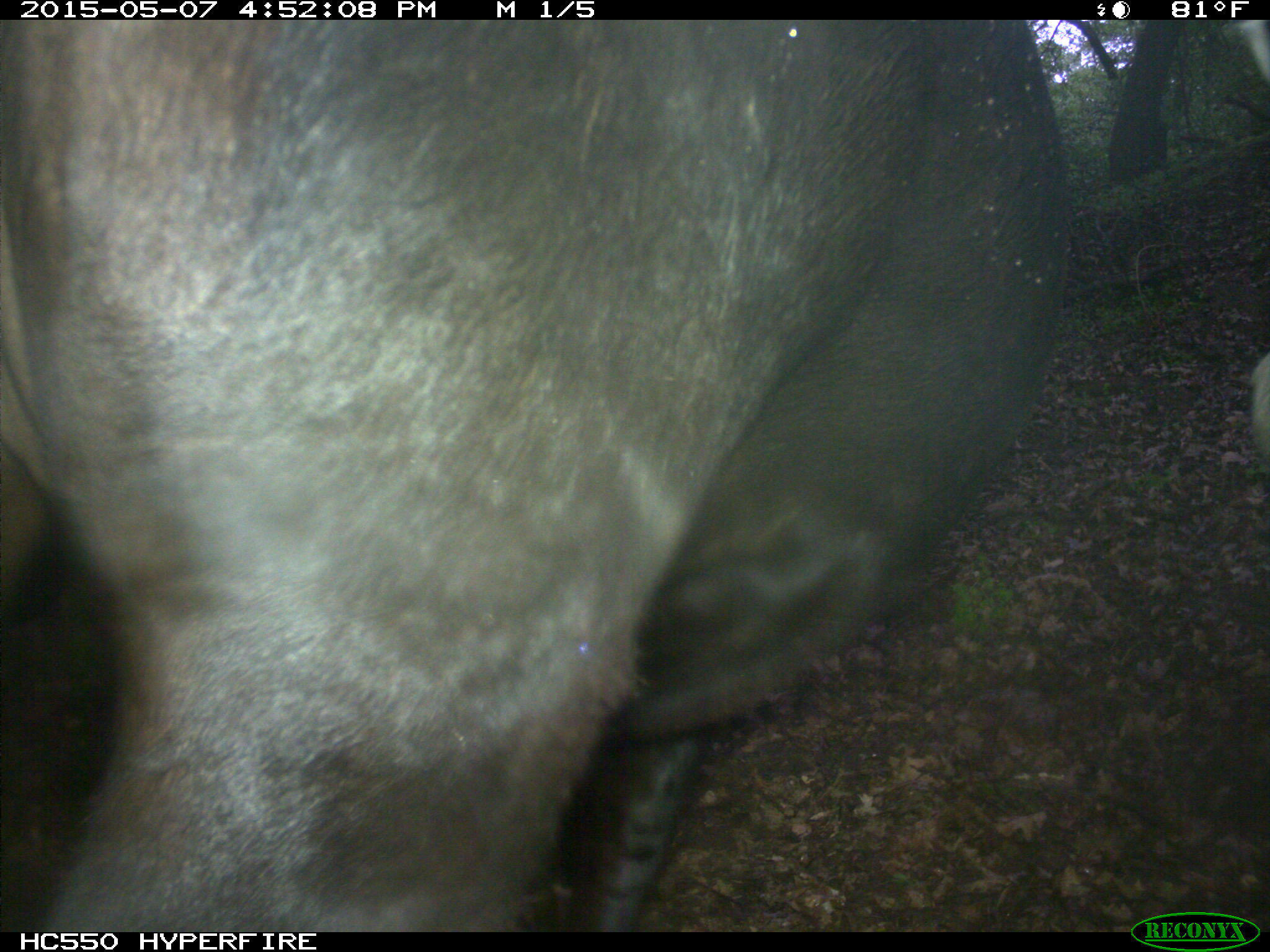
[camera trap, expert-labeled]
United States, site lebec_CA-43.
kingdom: Animalia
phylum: Chordata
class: Mammalia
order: Artiodactyla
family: Bovidae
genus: Bos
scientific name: Bos taurus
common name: domestic cow